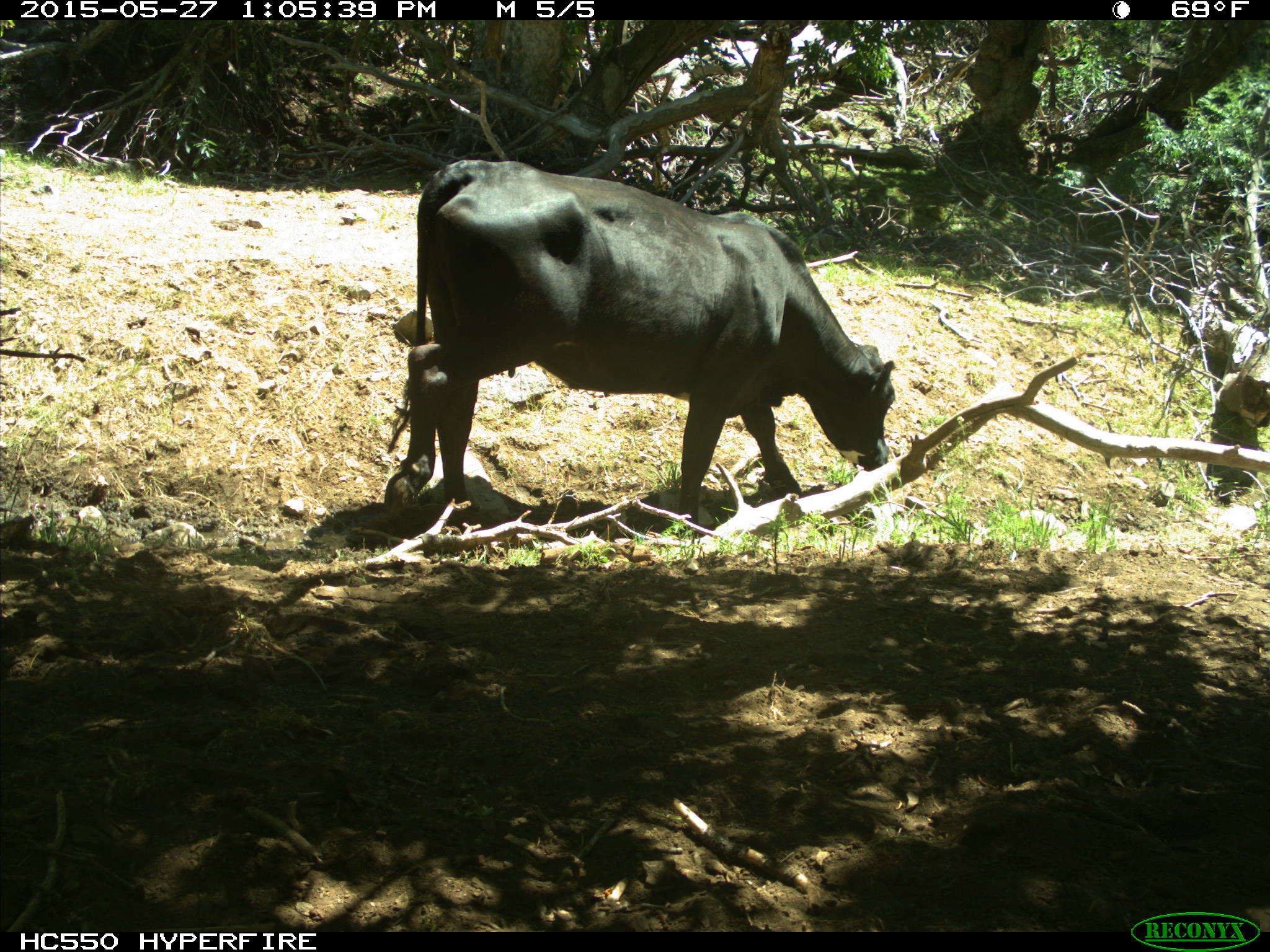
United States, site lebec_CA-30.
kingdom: Animalia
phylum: Chordata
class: Mammalia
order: Artiodactyla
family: Bovidae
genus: Bos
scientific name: Bos taurus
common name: domestic cow